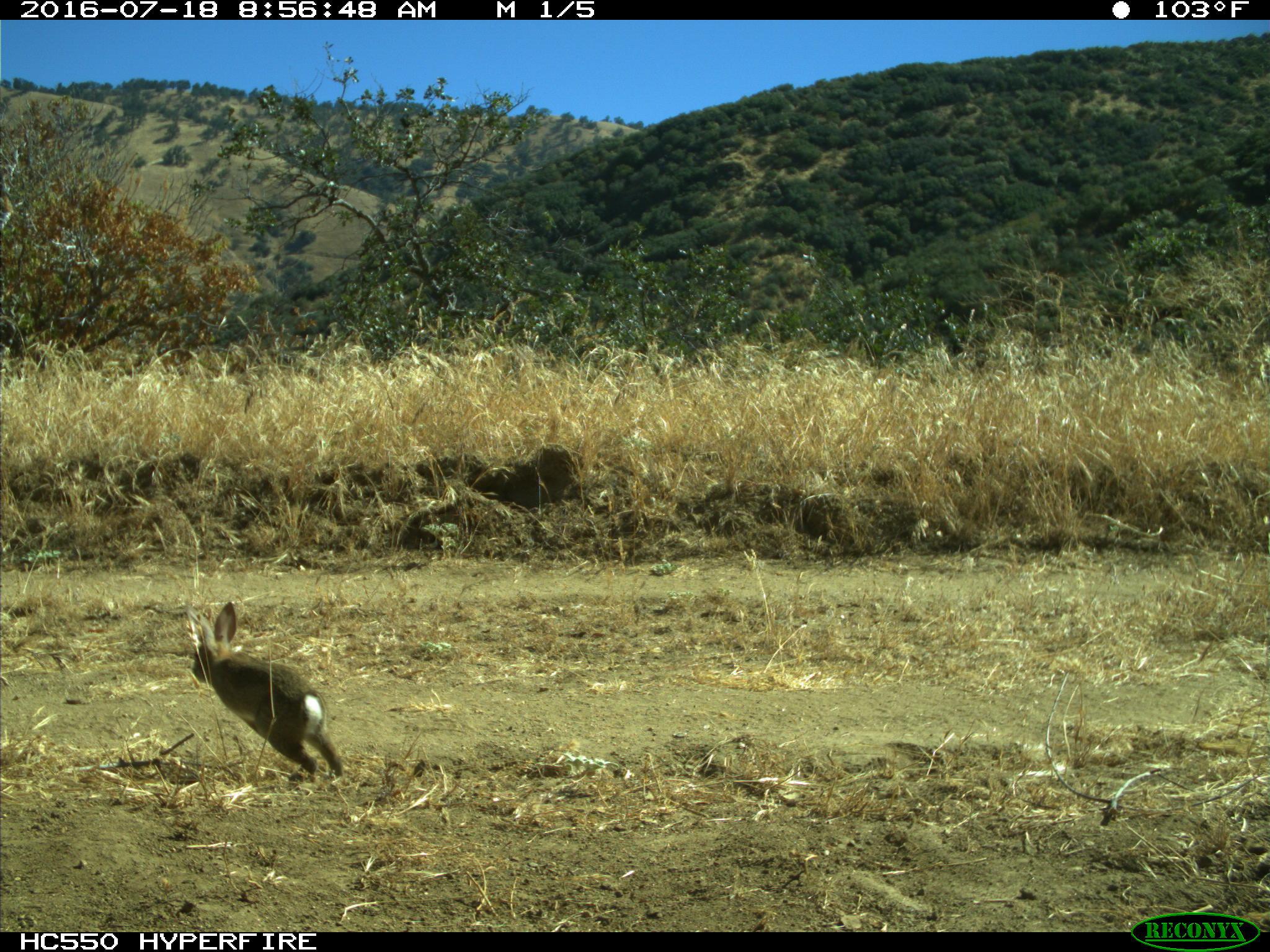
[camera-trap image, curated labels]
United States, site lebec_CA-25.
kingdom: Animalia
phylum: Chordata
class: Mammalia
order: Lagomorpha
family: Leporidae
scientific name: Leporidae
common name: rabbits and hares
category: unidentified rabbit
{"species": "unidentified rabbit (rabbits and hares) (Leporidae)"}